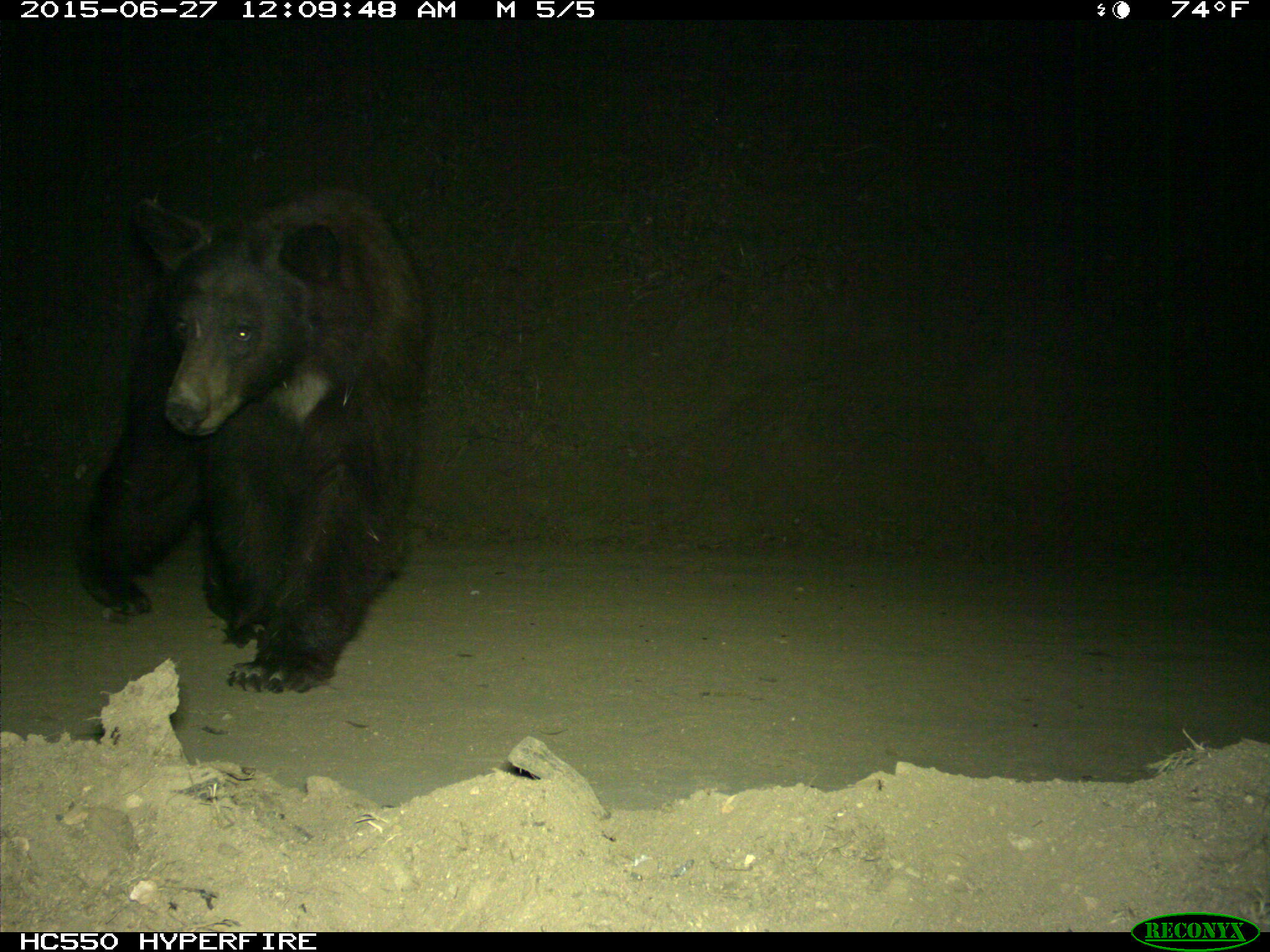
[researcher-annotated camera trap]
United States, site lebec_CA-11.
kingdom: Animalia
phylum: Chordata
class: Mammalia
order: Carnivora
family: Ursidae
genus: Ursus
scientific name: Ursus americanus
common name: american black bear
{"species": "Ursus americanus (american black bear)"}